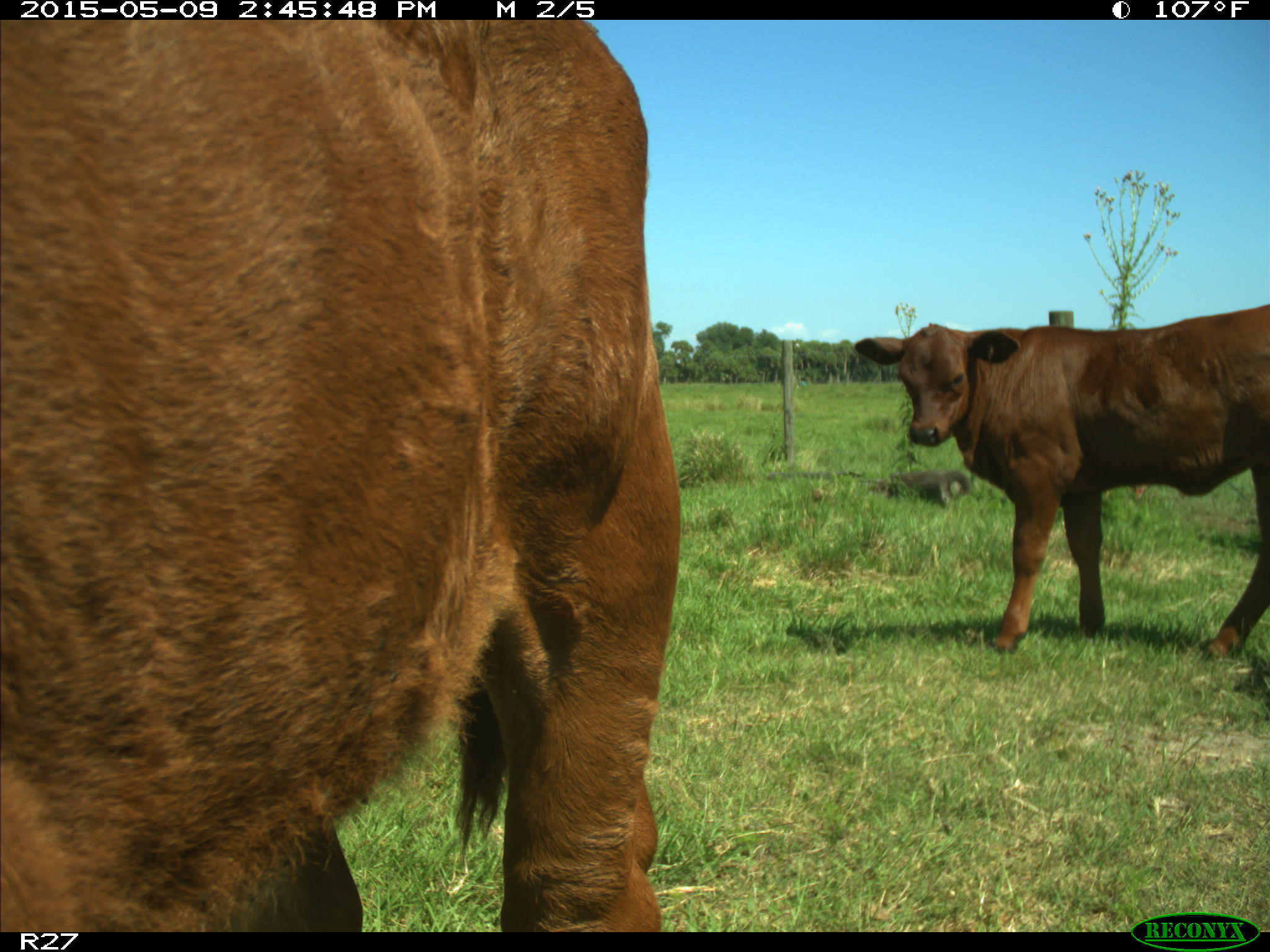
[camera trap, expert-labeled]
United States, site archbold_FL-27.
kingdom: Animalia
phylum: Chordata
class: Mammalia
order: Artiodactyla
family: Bovidae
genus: Bos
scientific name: Bos taurus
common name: domestic cow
Bos taurus (domestic cow).